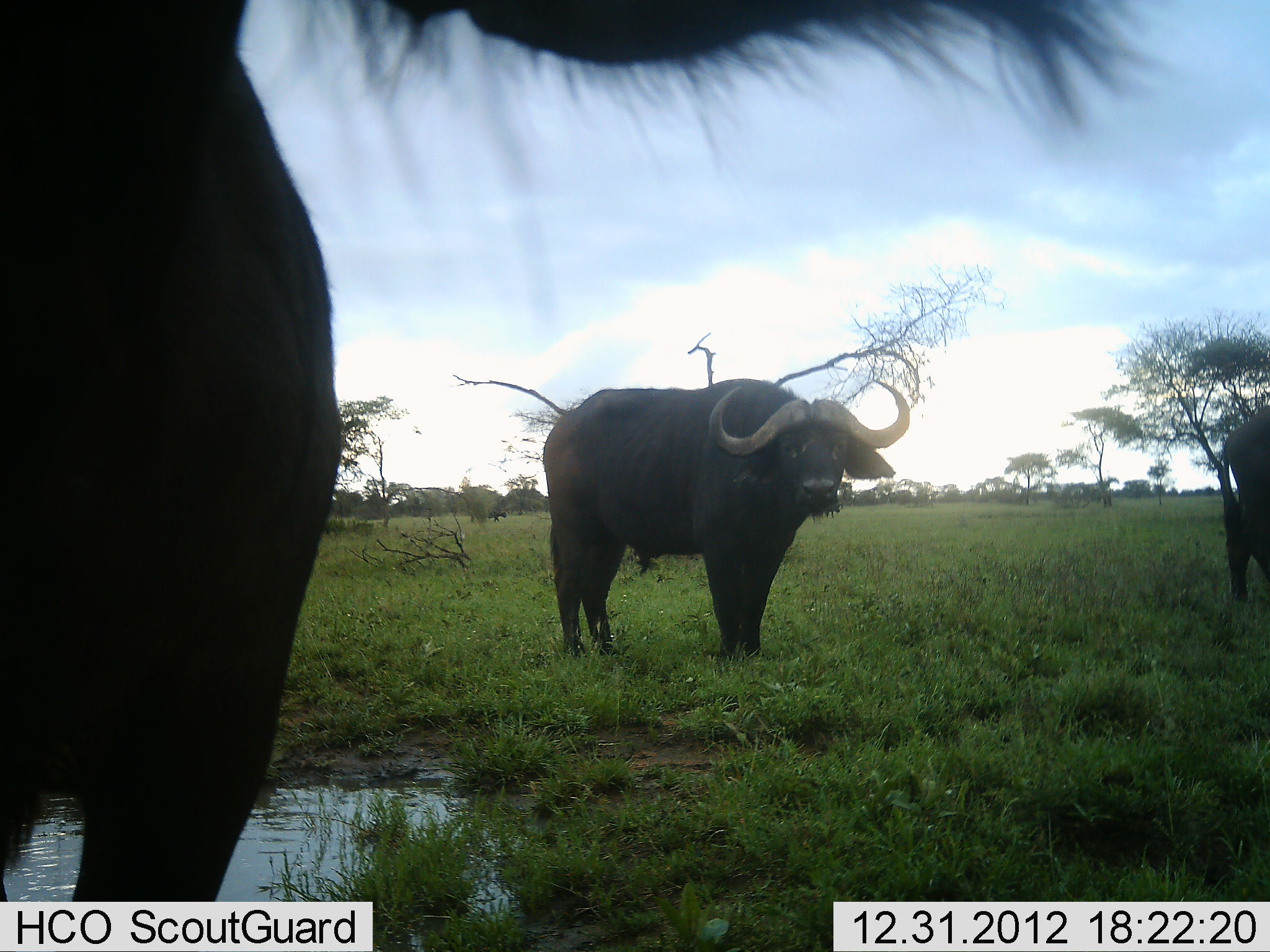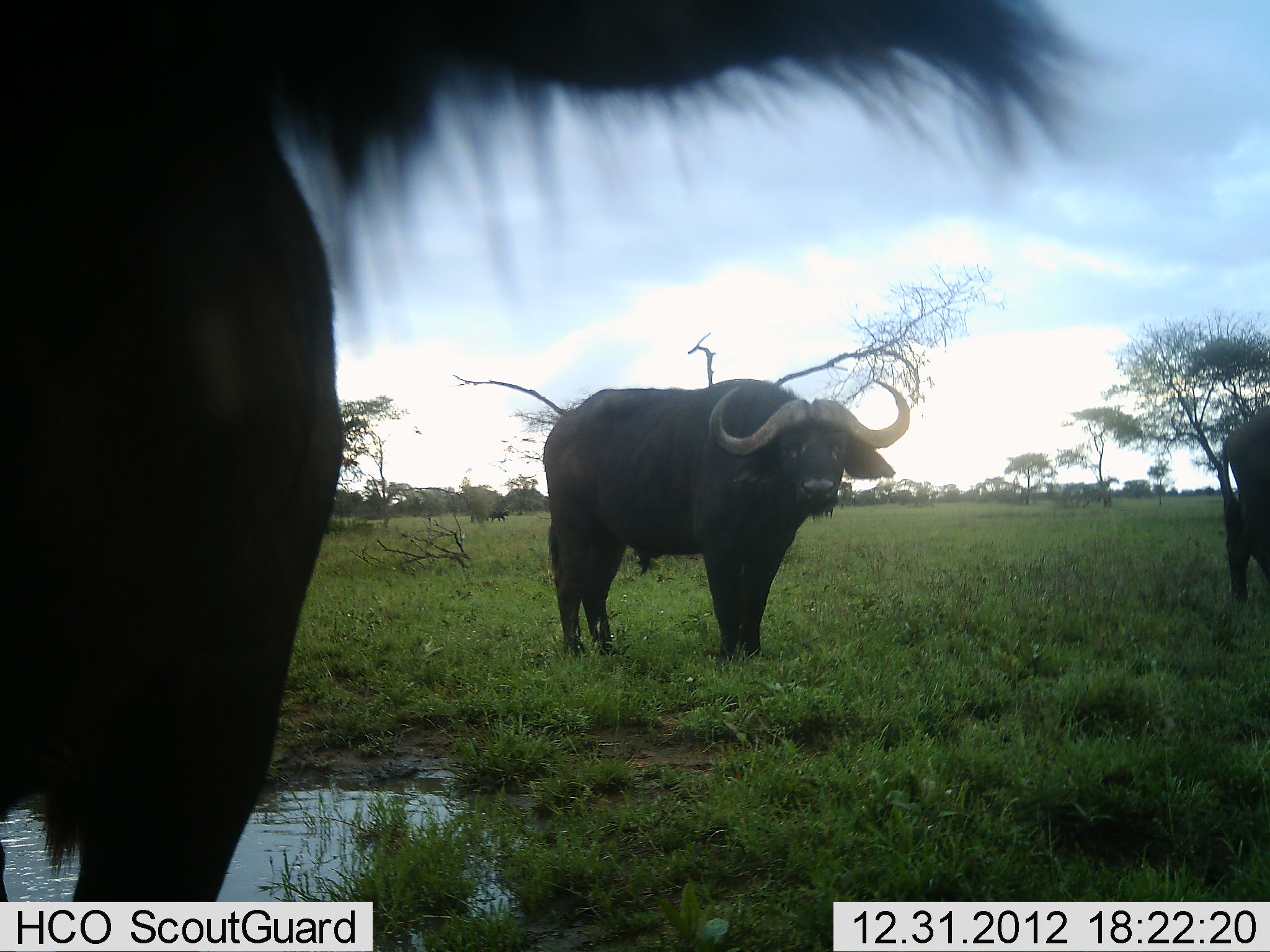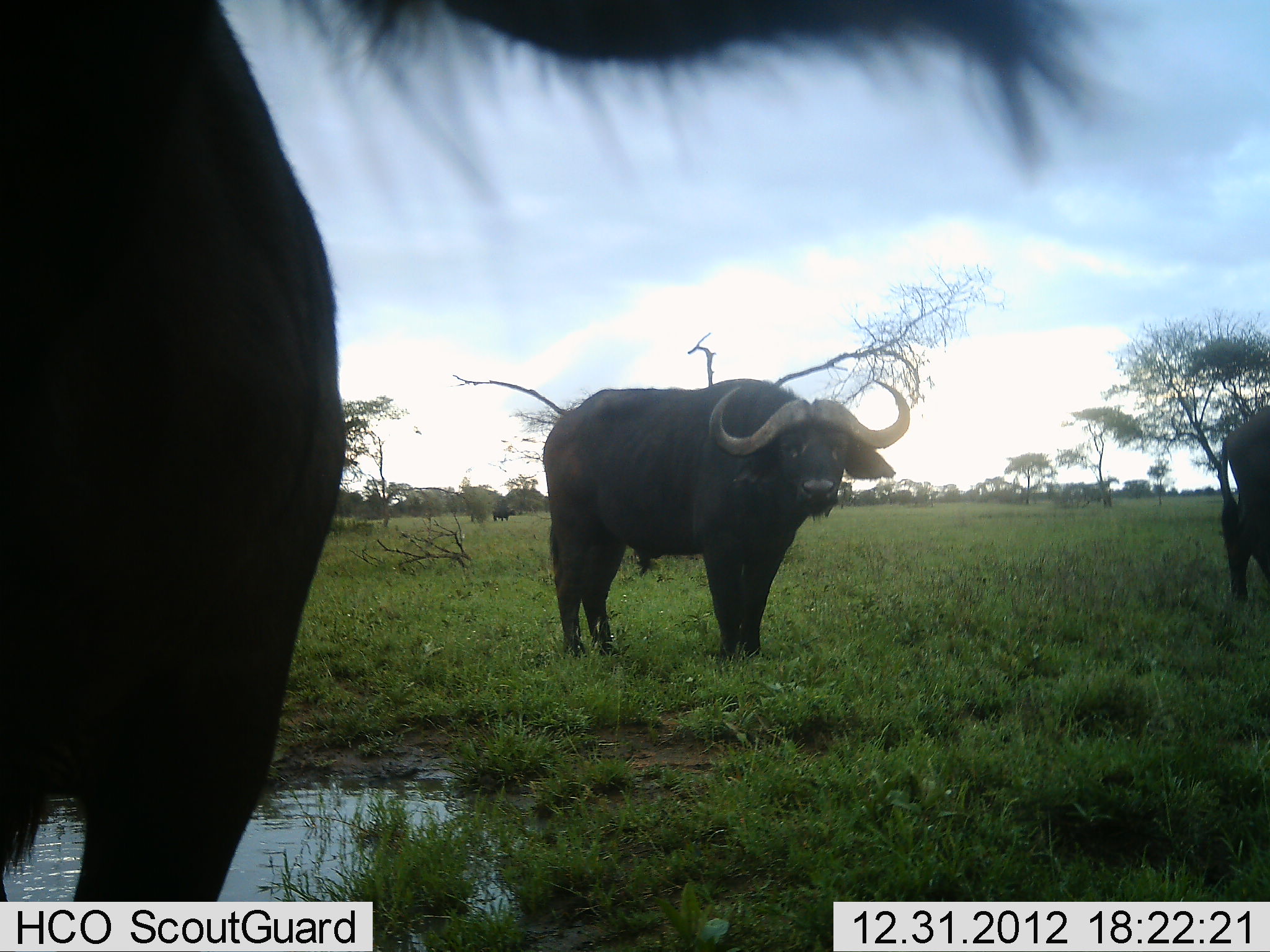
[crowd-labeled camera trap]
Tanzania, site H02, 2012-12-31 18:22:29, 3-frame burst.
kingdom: Animalia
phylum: Chordata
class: Mammalia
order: Artiodactyla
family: Bovidae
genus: Syncerus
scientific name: Syncerus caffer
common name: cape buffalo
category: buffalo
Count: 3.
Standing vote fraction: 88%.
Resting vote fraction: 8%.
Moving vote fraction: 23%.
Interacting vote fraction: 0%.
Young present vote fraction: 0%.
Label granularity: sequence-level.